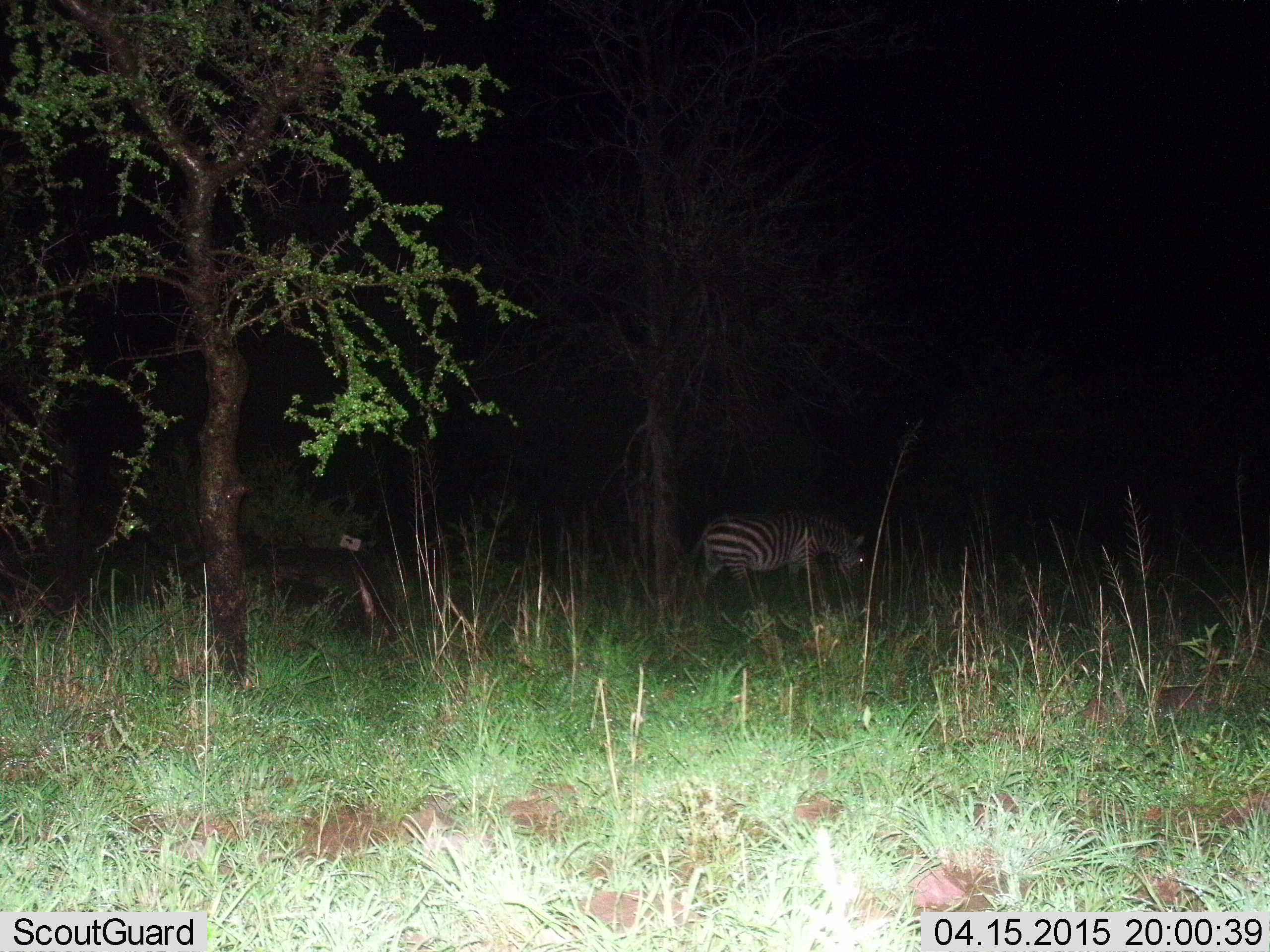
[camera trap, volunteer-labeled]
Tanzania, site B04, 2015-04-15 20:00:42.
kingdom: Animalia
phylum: Chordata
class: Mammalia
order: Perissodactyla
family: Equidae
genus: Equus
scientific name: Equus quagga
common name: plains zebra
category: zebra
Zebra (plains zebra) (Equus quagga), count 1. Behavior (volunteer vote fractions): standing 9%, resting 0%, moving 45%, interacting 0%. Young present (vote fraction): 0%. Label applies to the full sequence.